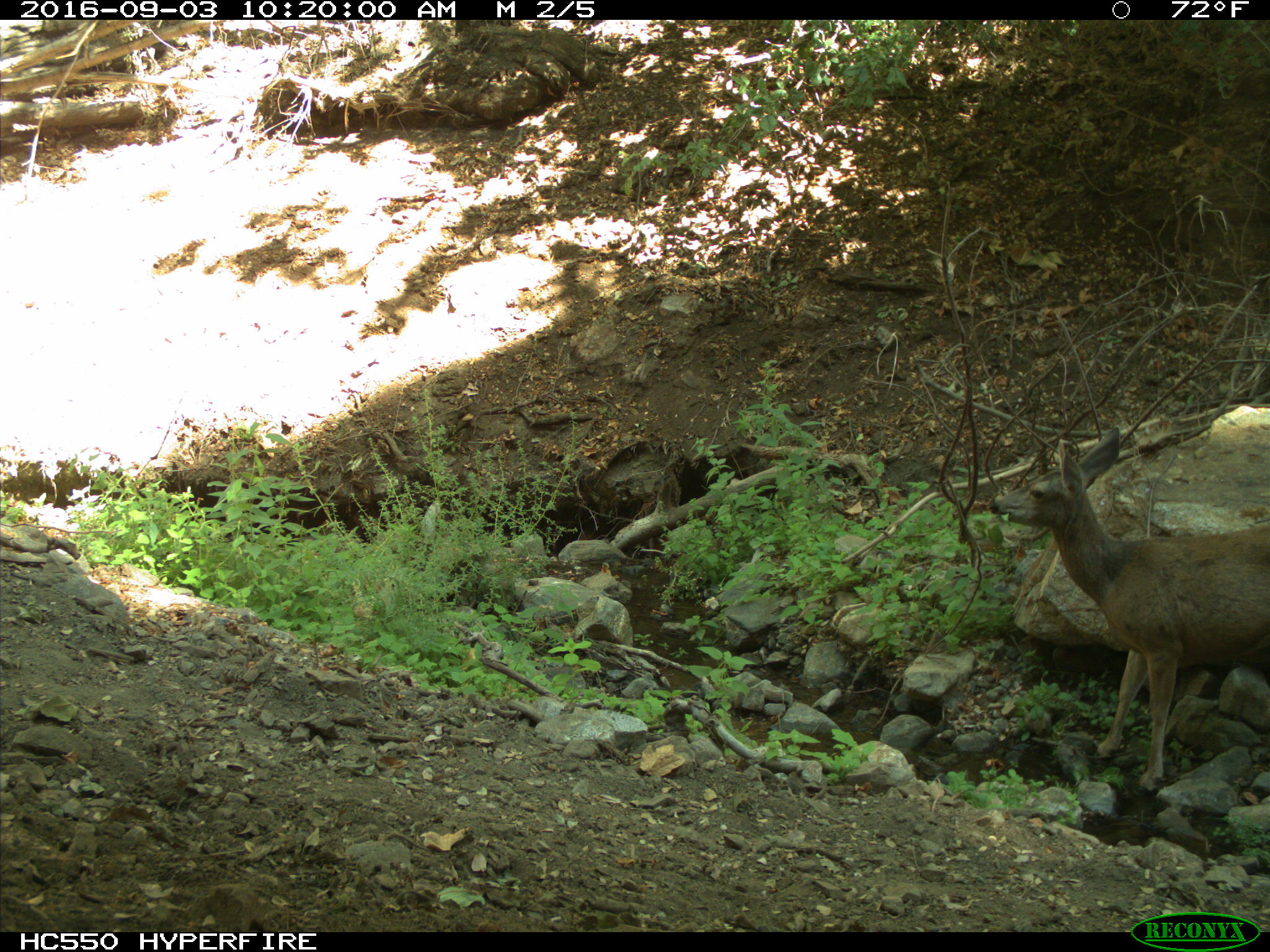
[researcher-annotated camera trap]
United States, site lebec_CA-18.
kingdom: Animalia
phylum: Chordata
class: Mammalia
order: Artiodactyla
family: Cervidae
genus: Odocoileus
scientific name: Odocoileus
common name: deer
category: unidentified deer